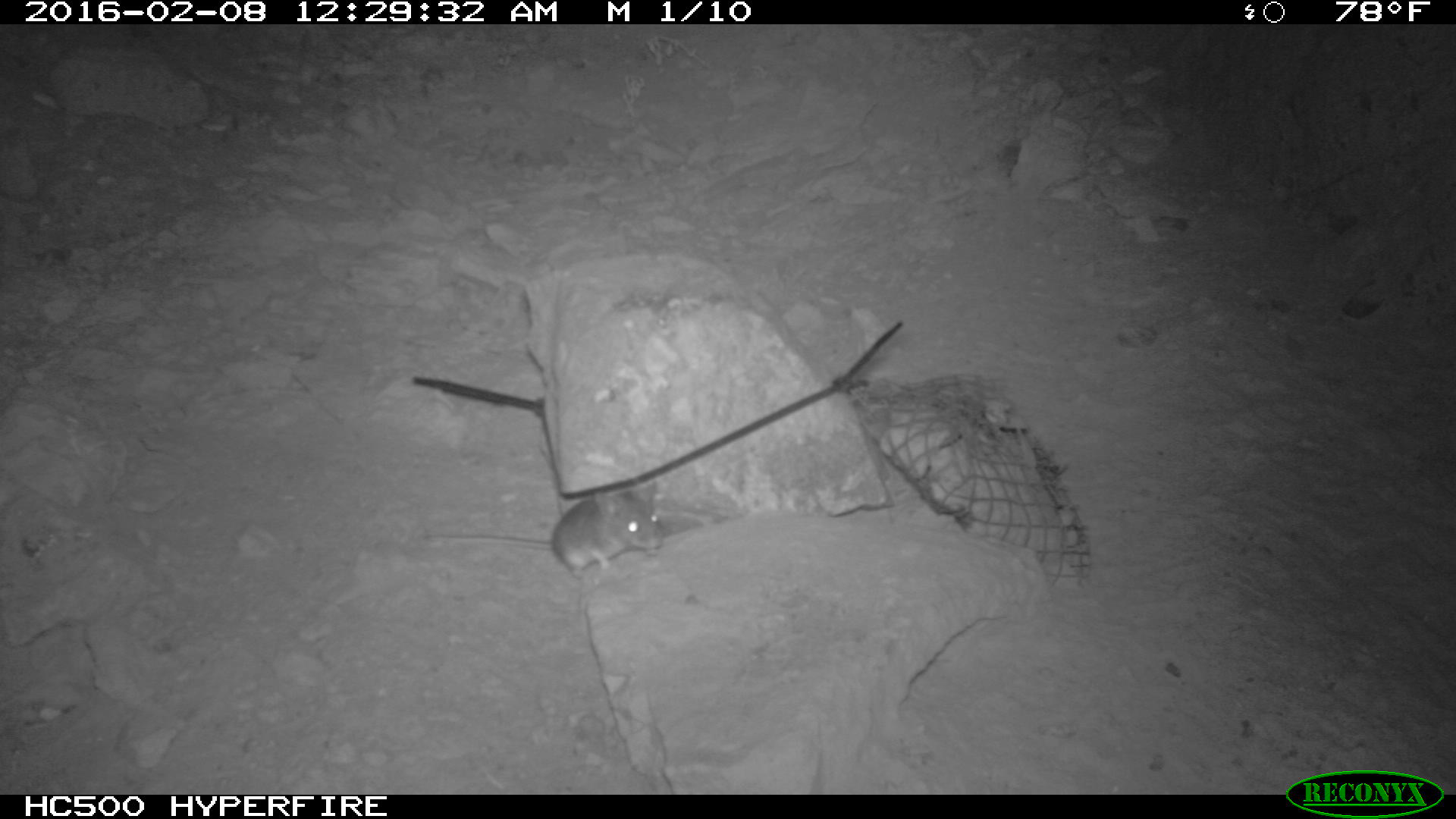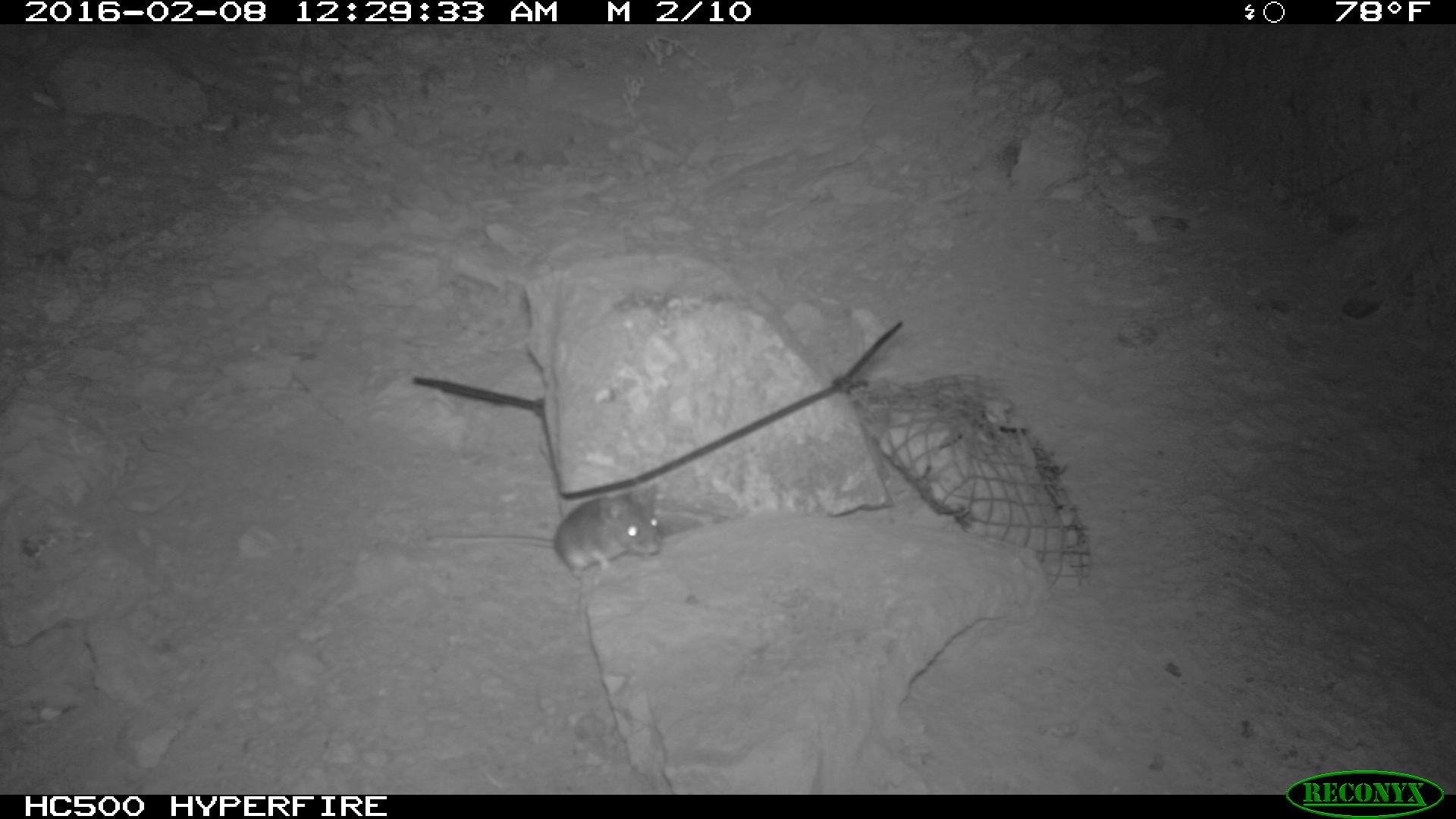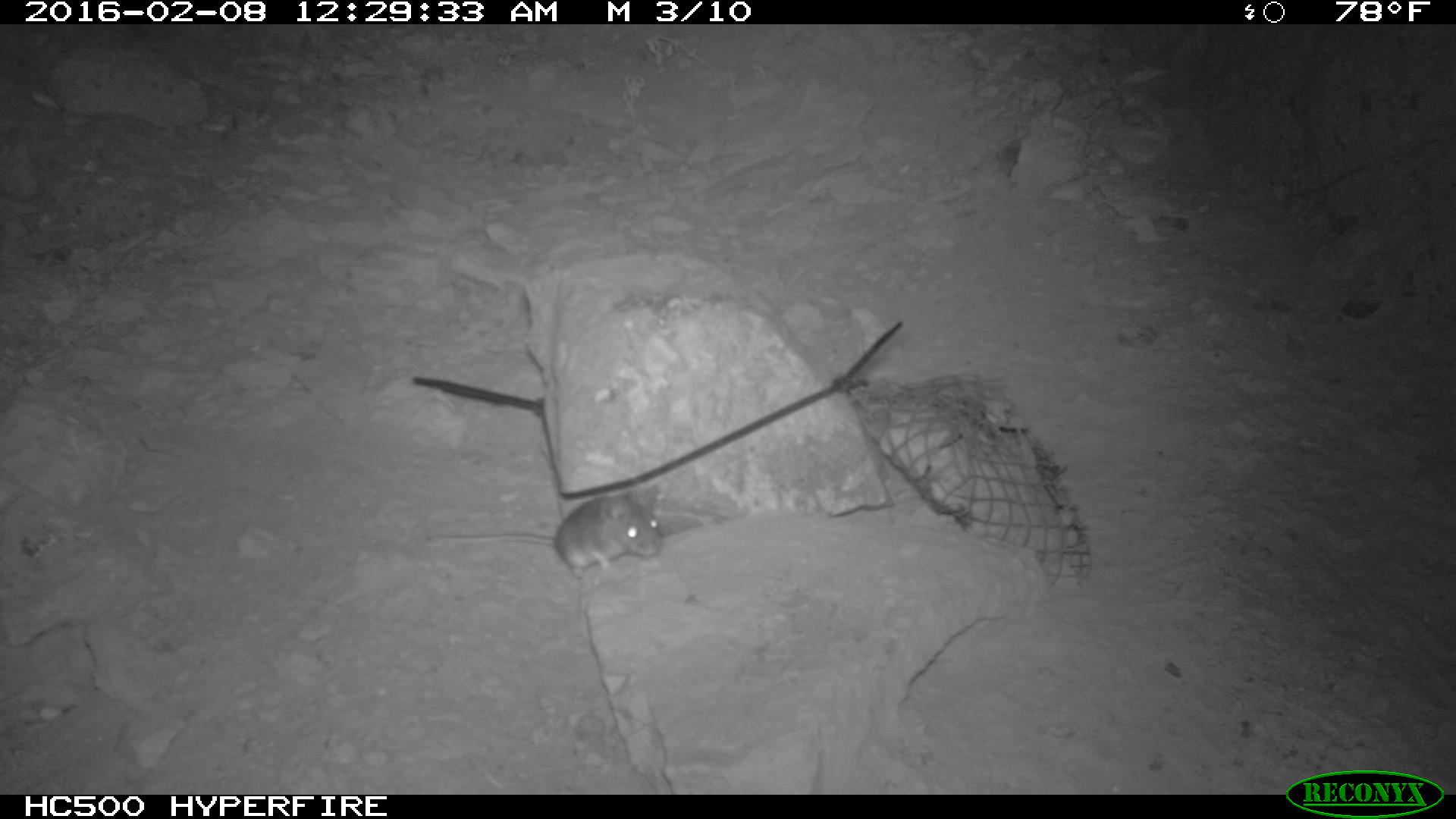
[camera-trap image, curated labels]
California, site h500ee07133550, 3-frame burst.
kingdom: Animalia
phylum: Chordata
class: Mammalia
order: Rodentia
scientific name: Rodentia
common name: rodent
Rodent (Rodentia).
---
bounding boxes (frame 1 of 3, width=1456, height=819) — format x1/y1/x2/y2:
rodent: 423/481/662/579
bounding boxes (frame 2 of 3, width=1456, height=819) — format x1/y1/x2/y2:
rodent: 421/482/662/579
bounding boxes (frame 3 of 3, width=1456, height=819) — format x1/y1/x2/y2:
rodent: 424/483/660/579